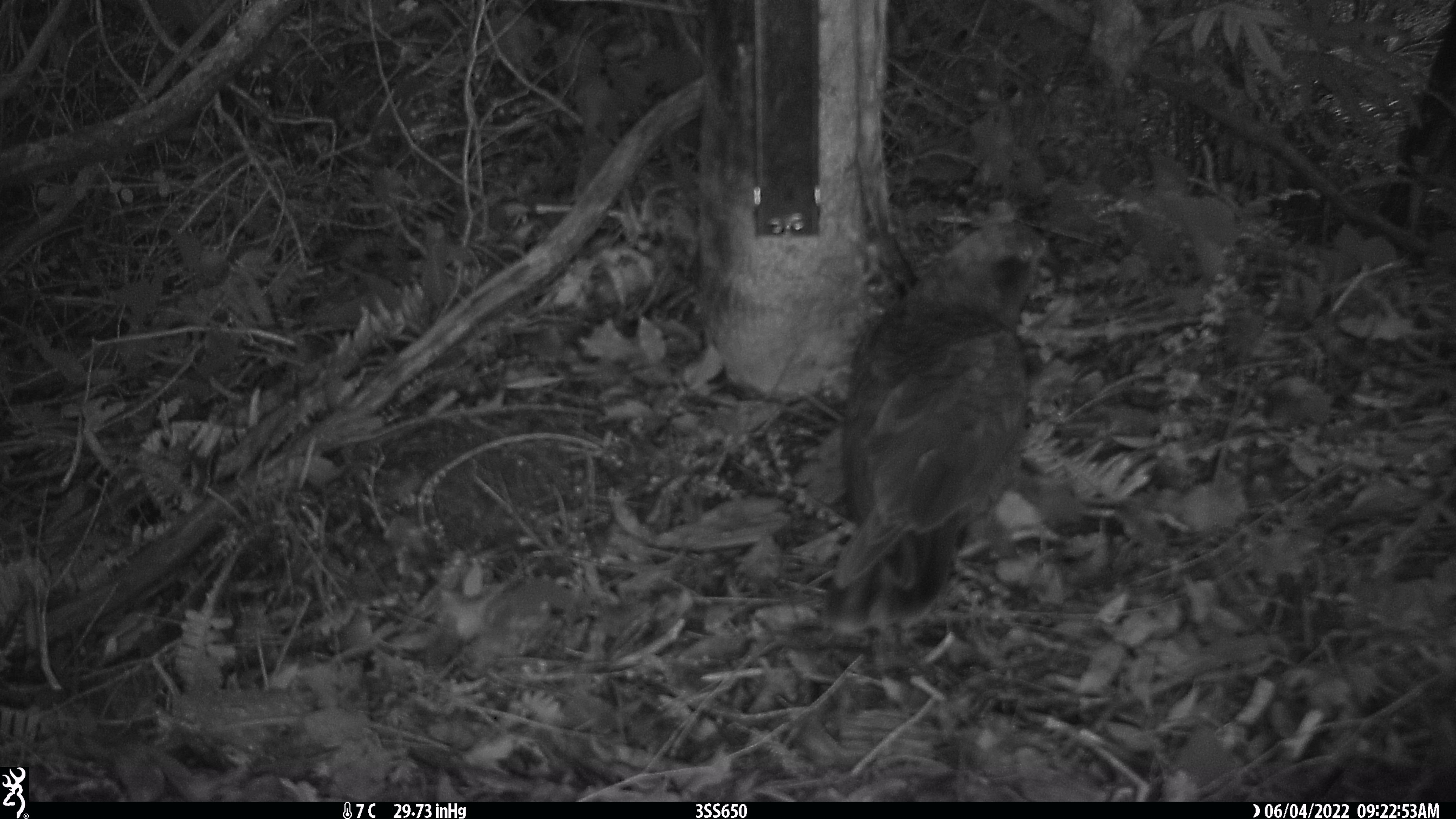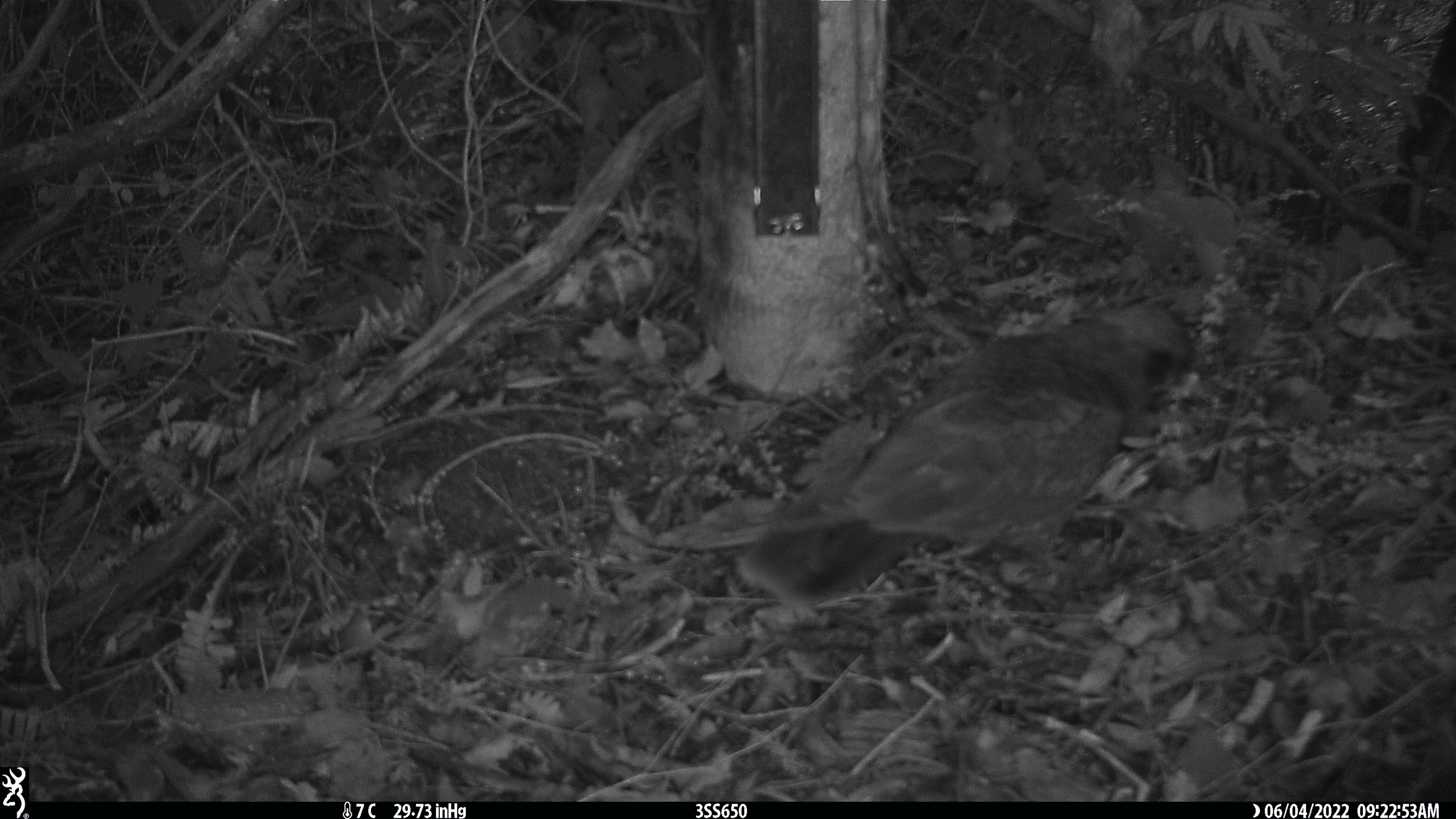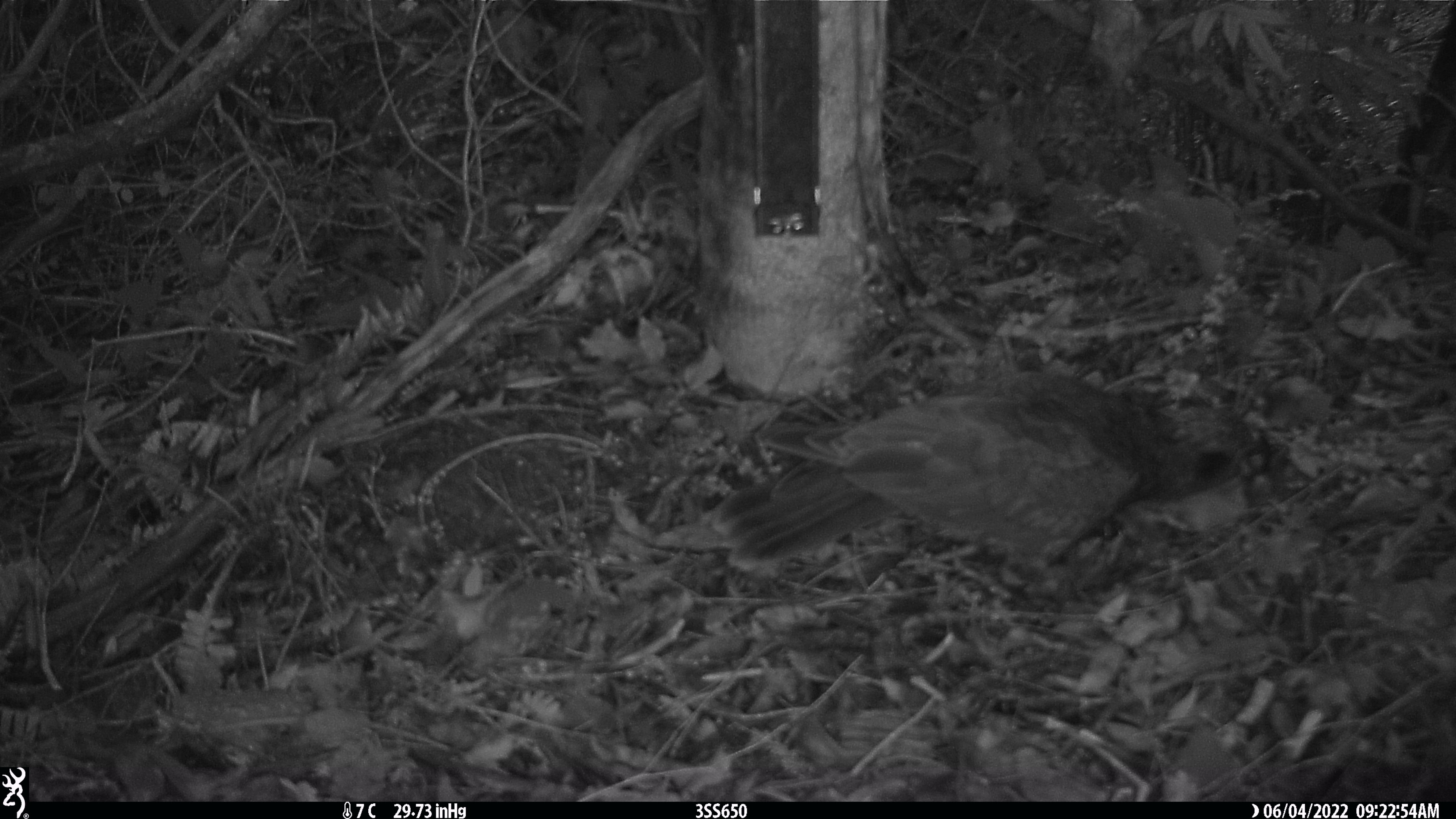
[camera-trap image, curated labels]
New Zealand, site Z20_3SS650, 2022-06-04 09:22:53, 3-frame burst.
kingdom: Animalia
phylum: Chordata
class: Aves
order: Psittaciformes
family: Strigopidae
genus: Nestor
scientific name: Nestor notabilis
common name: kea